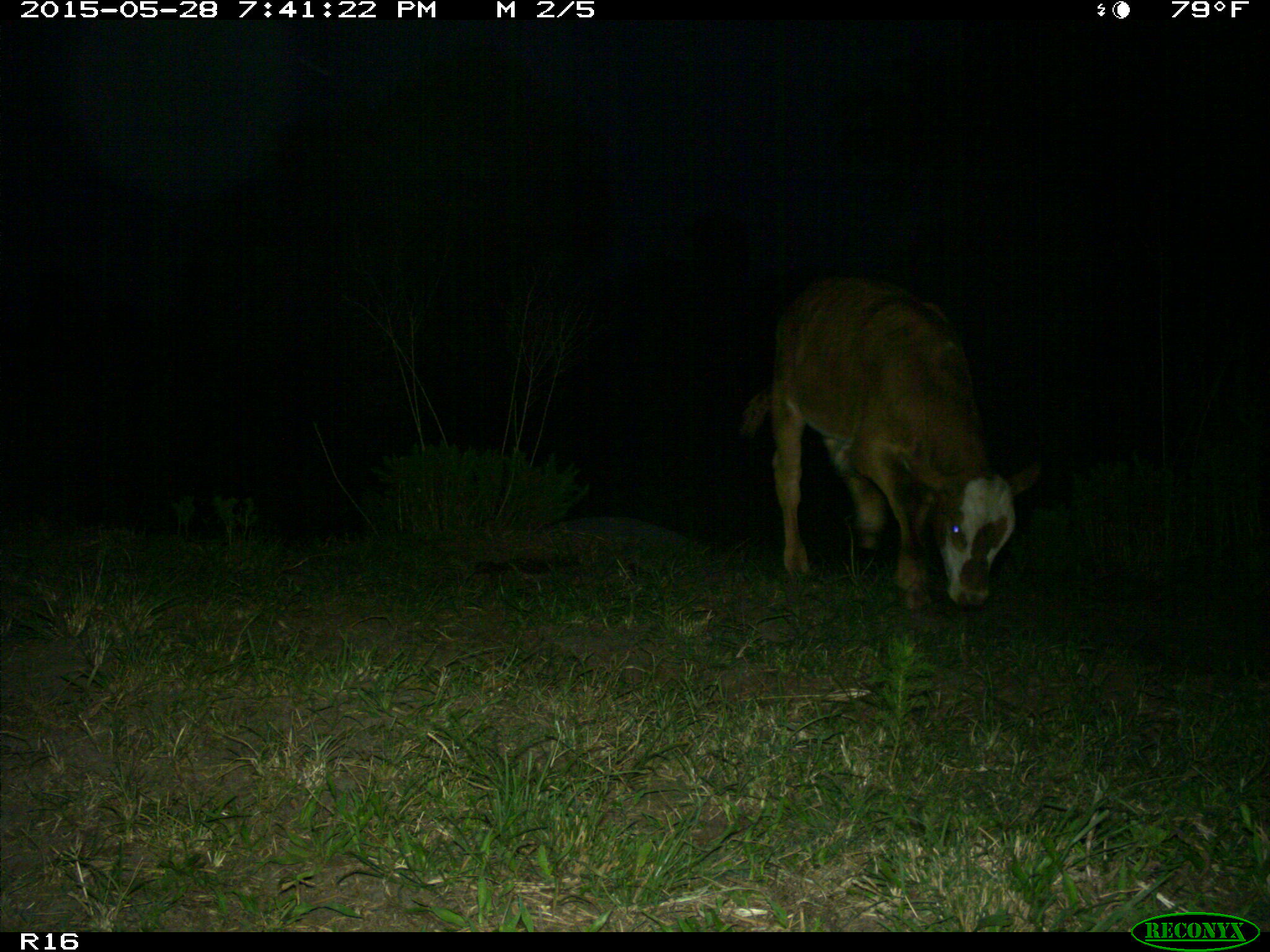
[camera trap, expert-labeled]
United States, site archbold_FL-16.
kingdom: Animalia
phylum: Chordata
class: Mammalia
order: Artiodactyla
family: Bovidae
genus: Bos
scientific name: Bos taurus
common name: domestic cow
Bos taurus (domestic cow).